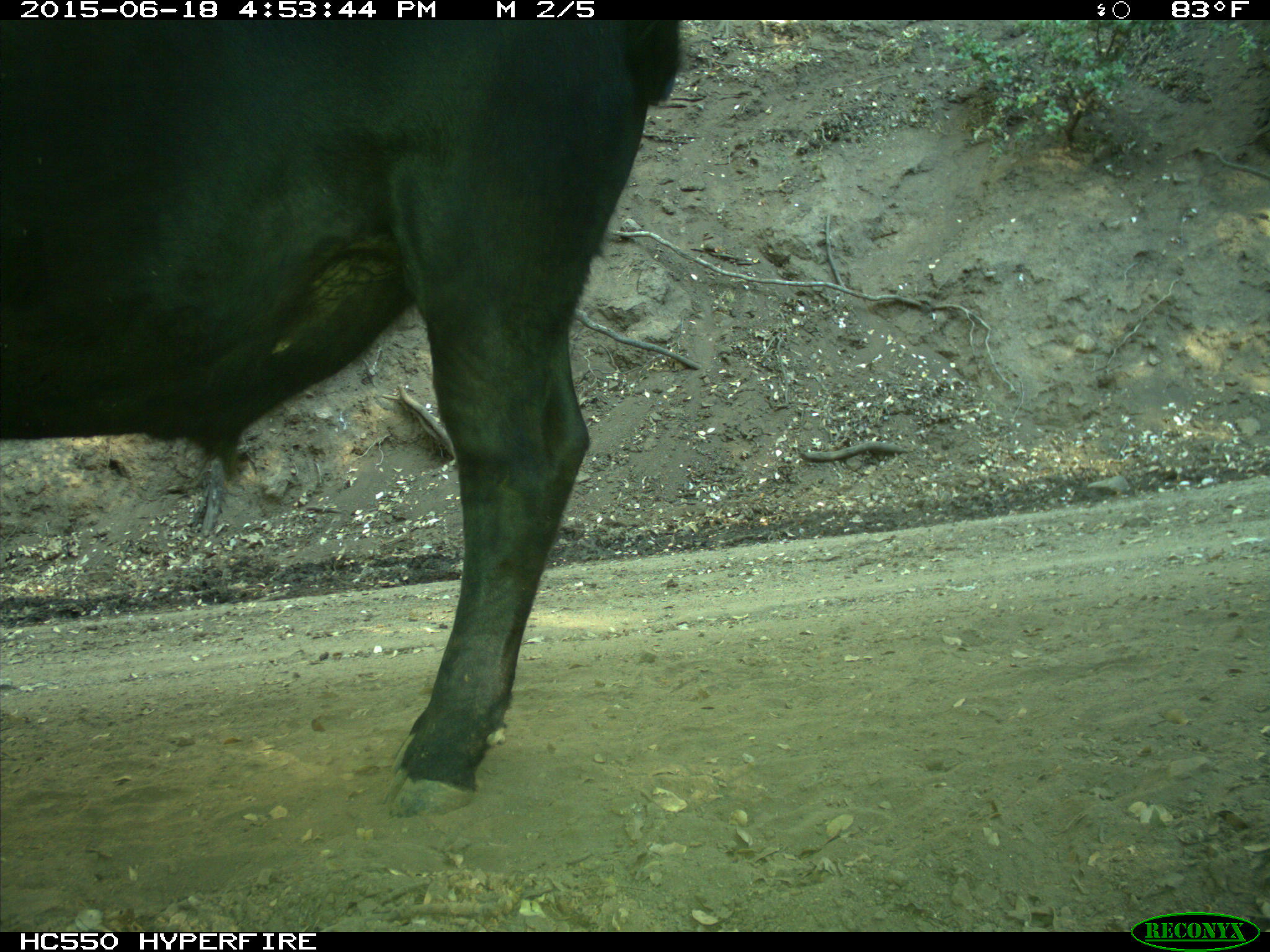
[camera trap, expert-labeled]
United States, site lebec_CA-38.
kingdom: Animalia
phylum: Chordata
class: Mammalia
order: Artiodactyla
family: Bovidae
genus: Bos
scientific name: Bos taurus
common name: domestic cow